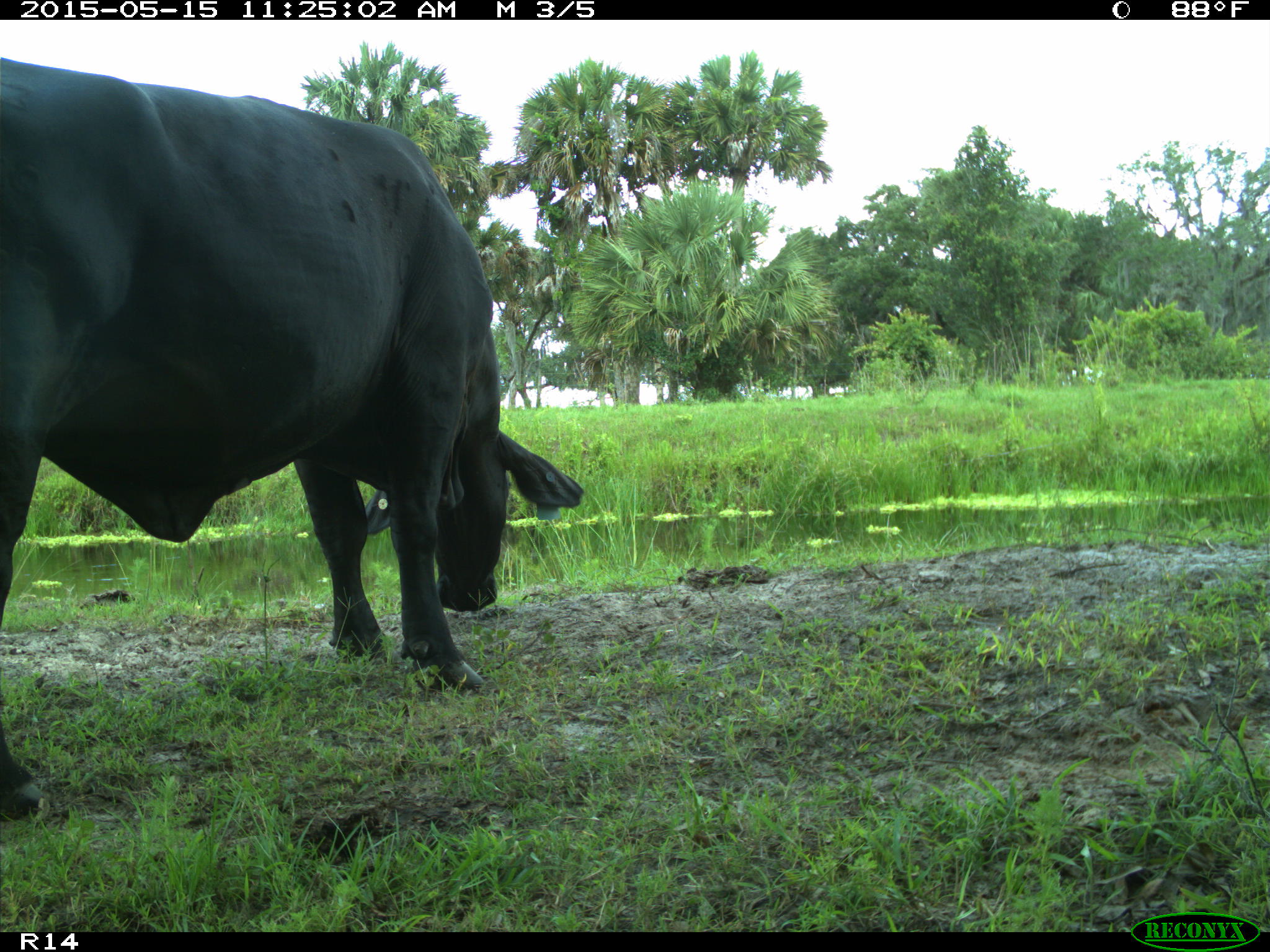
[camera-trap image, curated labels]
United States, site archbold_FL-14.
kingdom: Animalia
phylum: Chordata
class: Mammalia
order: Artiodactyla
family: Bovidae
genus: Bos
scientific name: Bos taurus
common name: domestic cow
Bos taurus (domestic cow).